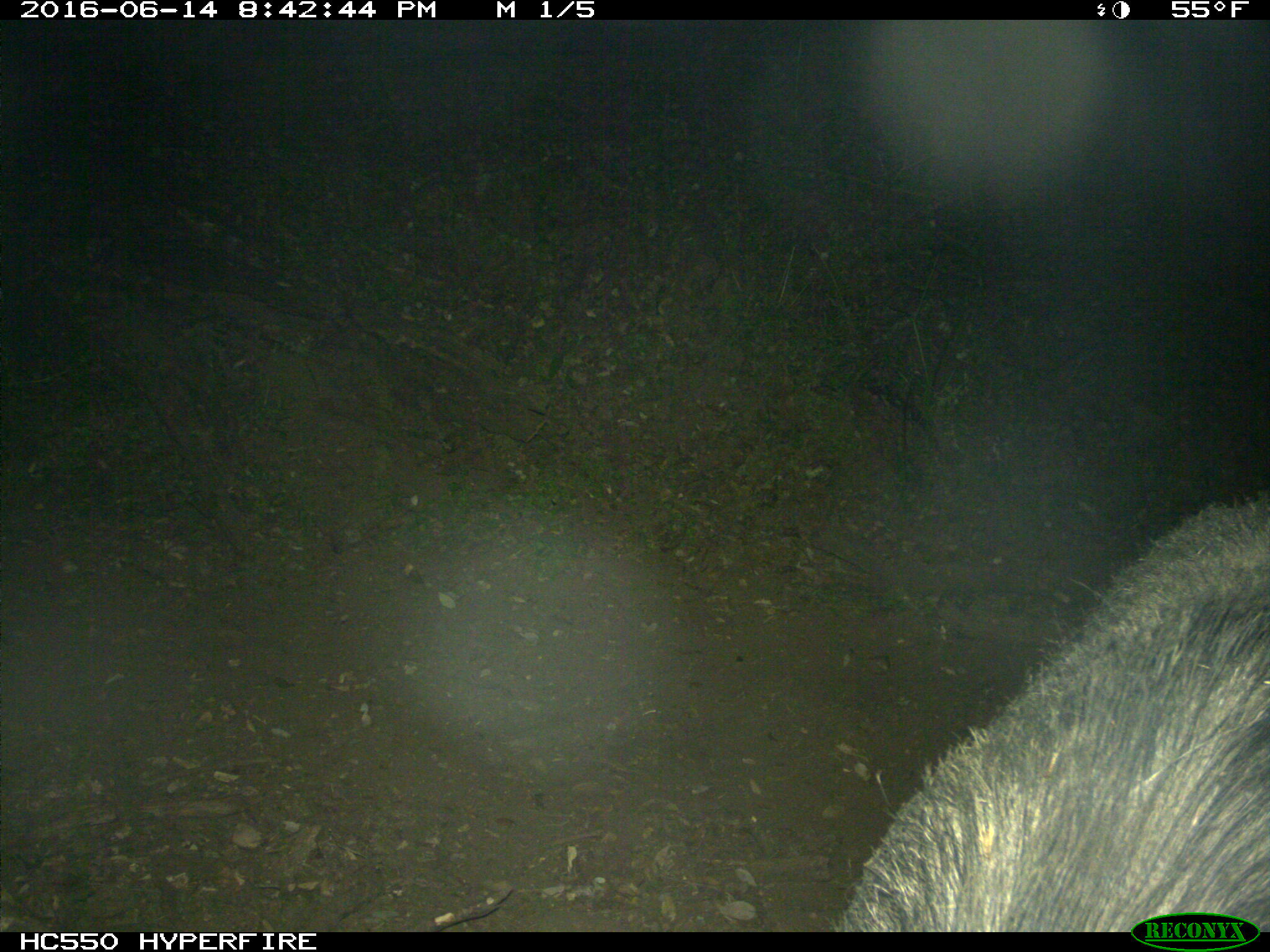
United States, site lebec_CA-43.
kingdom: Animalia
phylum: Chordata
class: Mammalia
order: Artiodactyla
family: Suidae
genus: Sus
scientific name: Sus scrofa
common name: wild boar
Sus scrofa (wild boar).